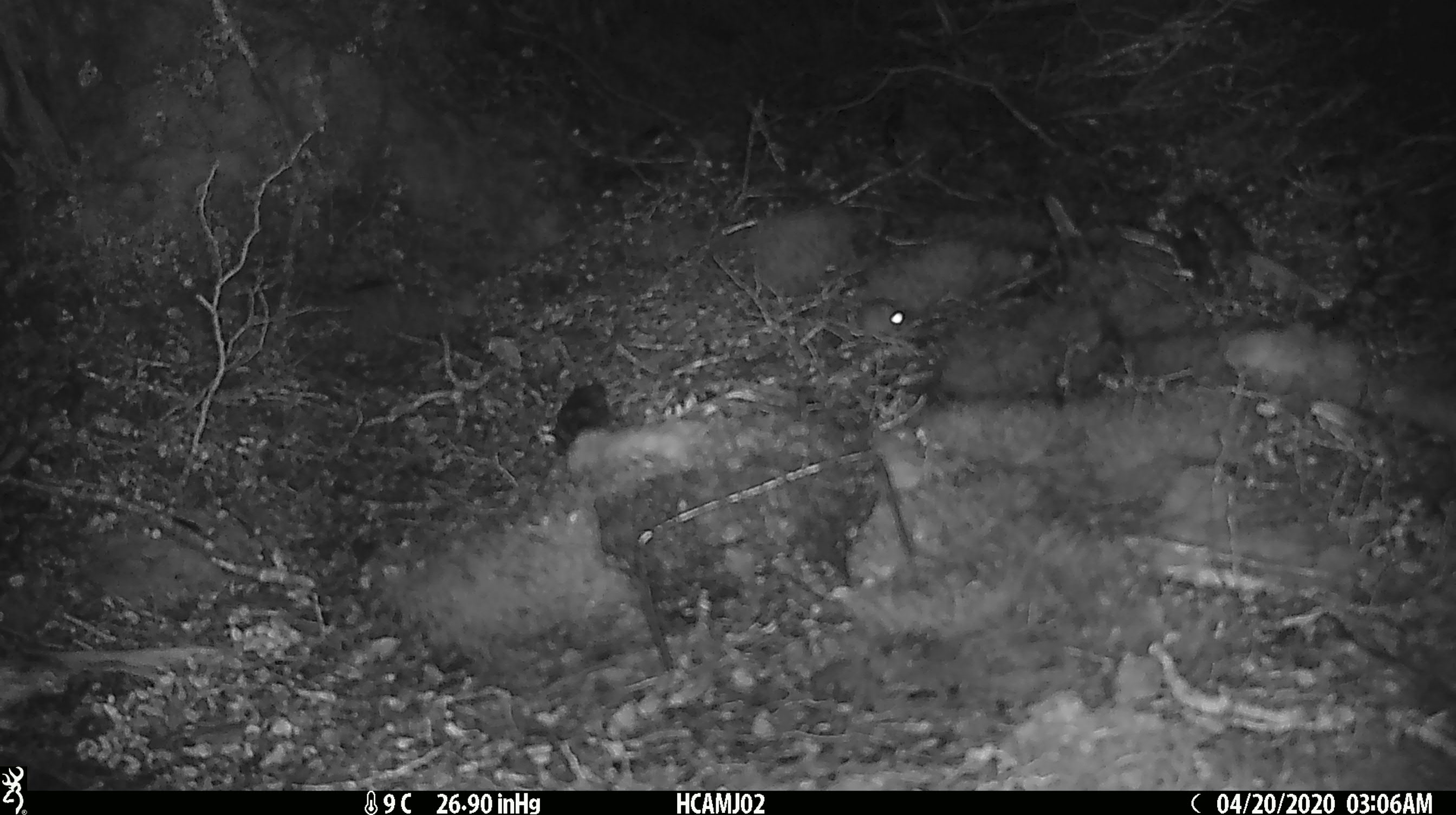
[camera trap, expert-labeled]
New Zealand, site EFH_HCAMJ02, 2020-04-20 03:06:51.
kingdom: Animalia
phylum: Chordata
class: Mammalia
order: Rodentia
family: Muridae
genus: Mus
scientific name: Mus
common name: mouse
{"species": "mouse (Mus)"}